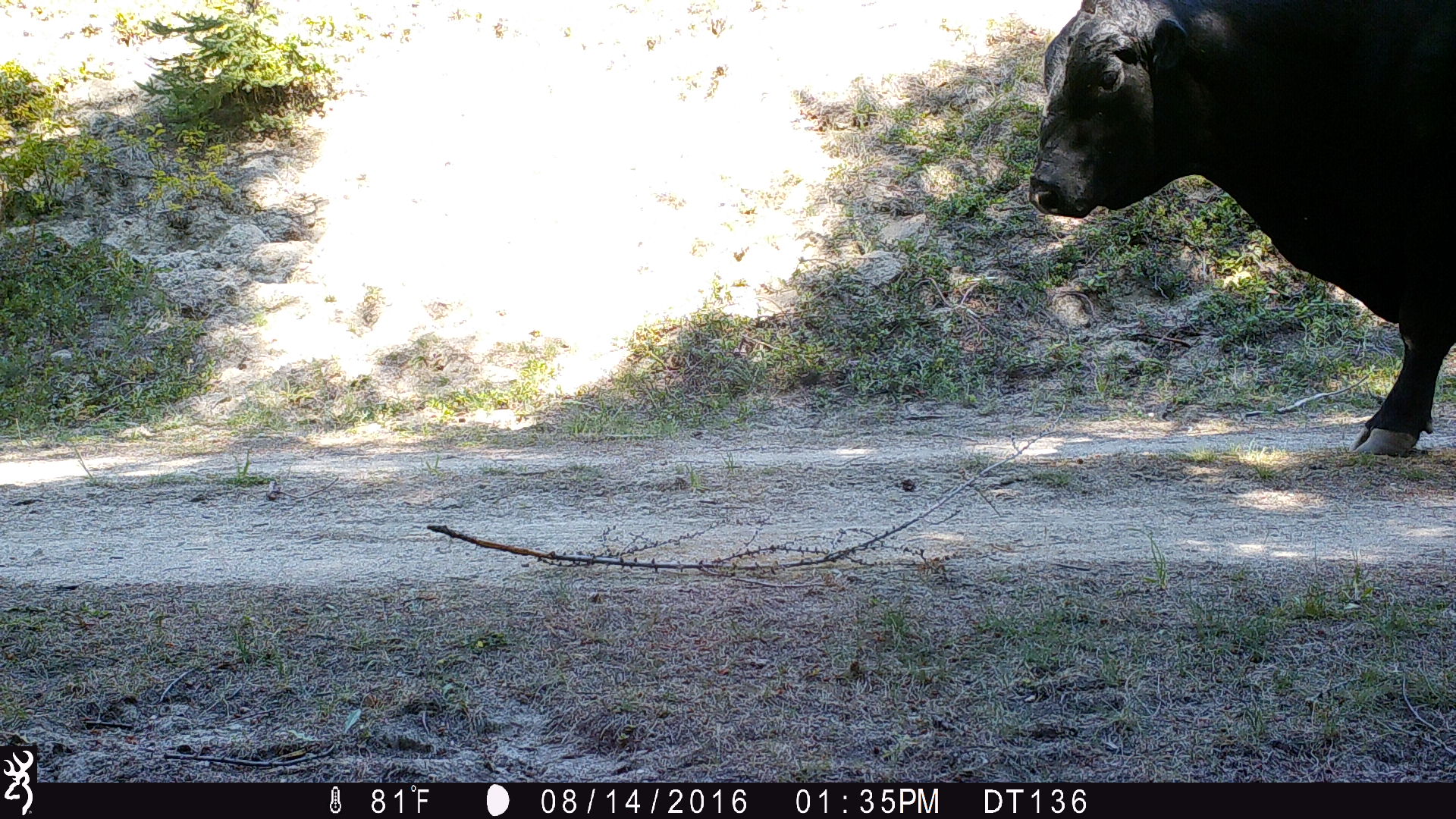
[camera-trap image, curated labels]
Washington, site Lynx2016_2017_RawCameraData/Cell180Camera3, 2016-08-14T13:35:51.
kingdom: Animalia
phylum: Chordata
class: Mammalia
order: Artiodactyla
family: Bovidae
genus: Bos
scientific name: Bos taurus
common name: domestic cattle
Domestic cattle (Bos taurus). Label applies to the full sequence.